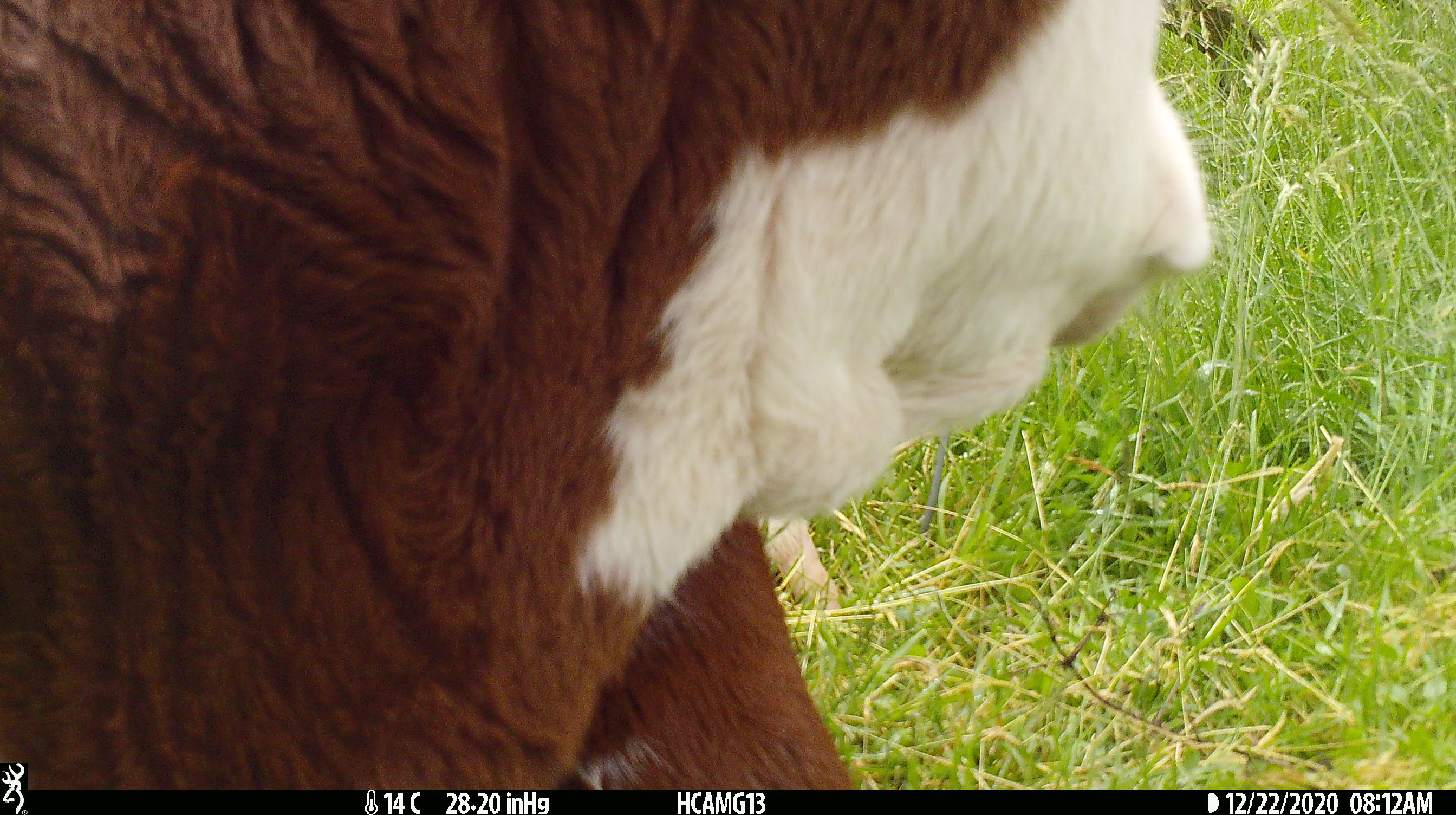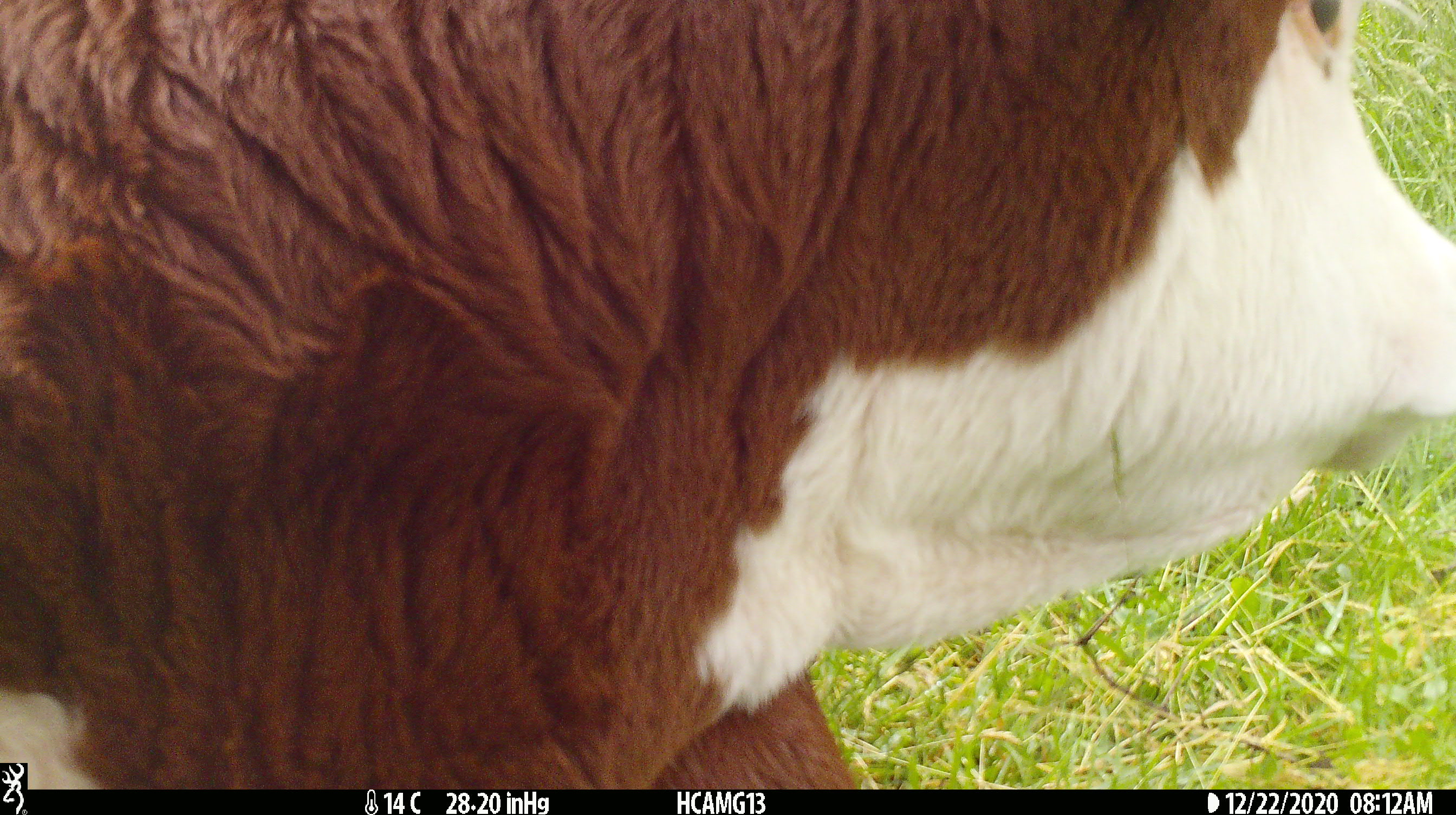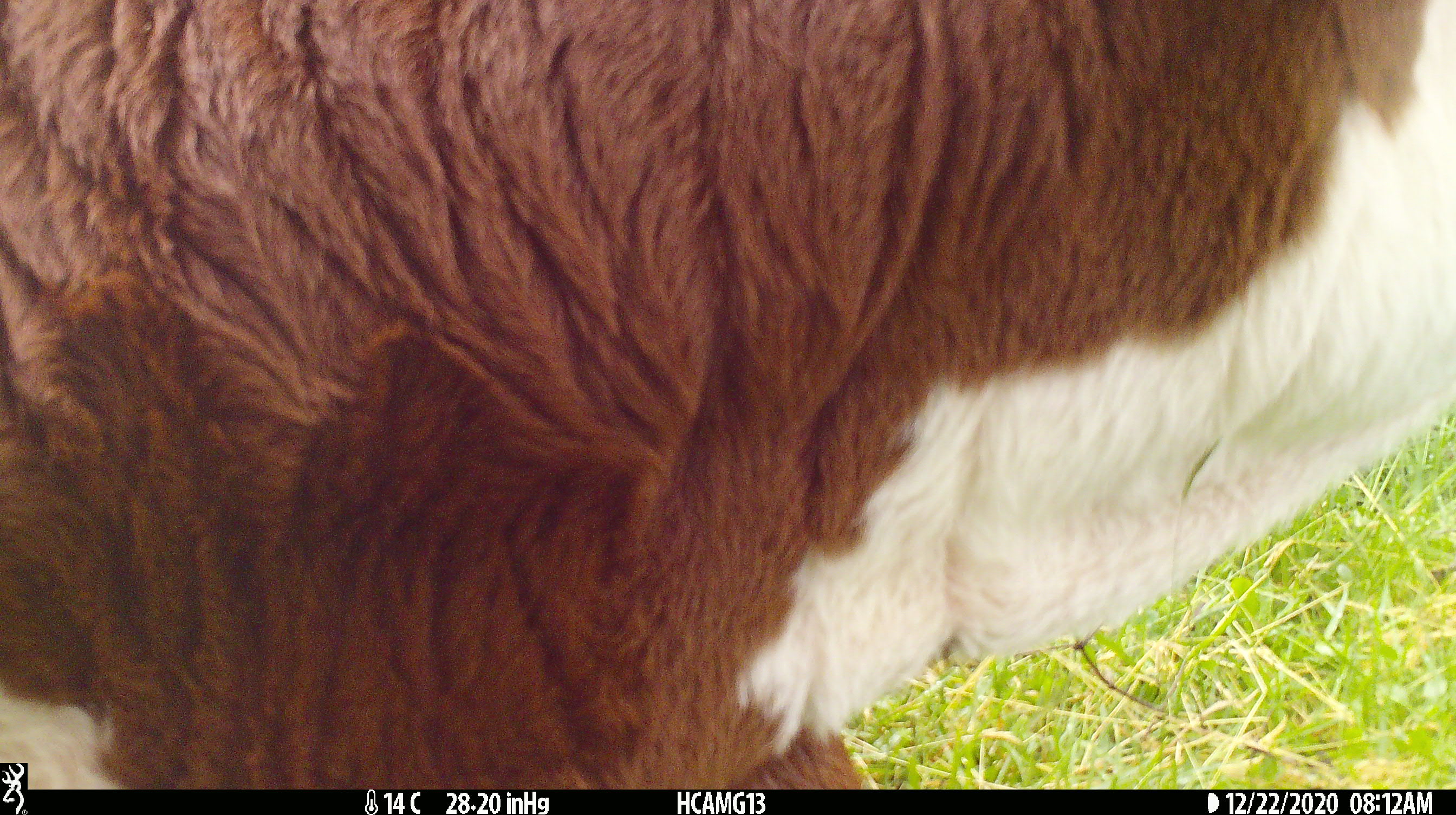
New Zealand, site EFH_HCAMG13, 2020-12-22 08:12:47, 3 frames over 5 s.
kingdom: Animalia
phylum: Chordata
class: Mammalia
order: Artiodactyla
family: Bovidae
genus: Bos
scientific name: Bos taurus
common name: domestic cow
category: cow